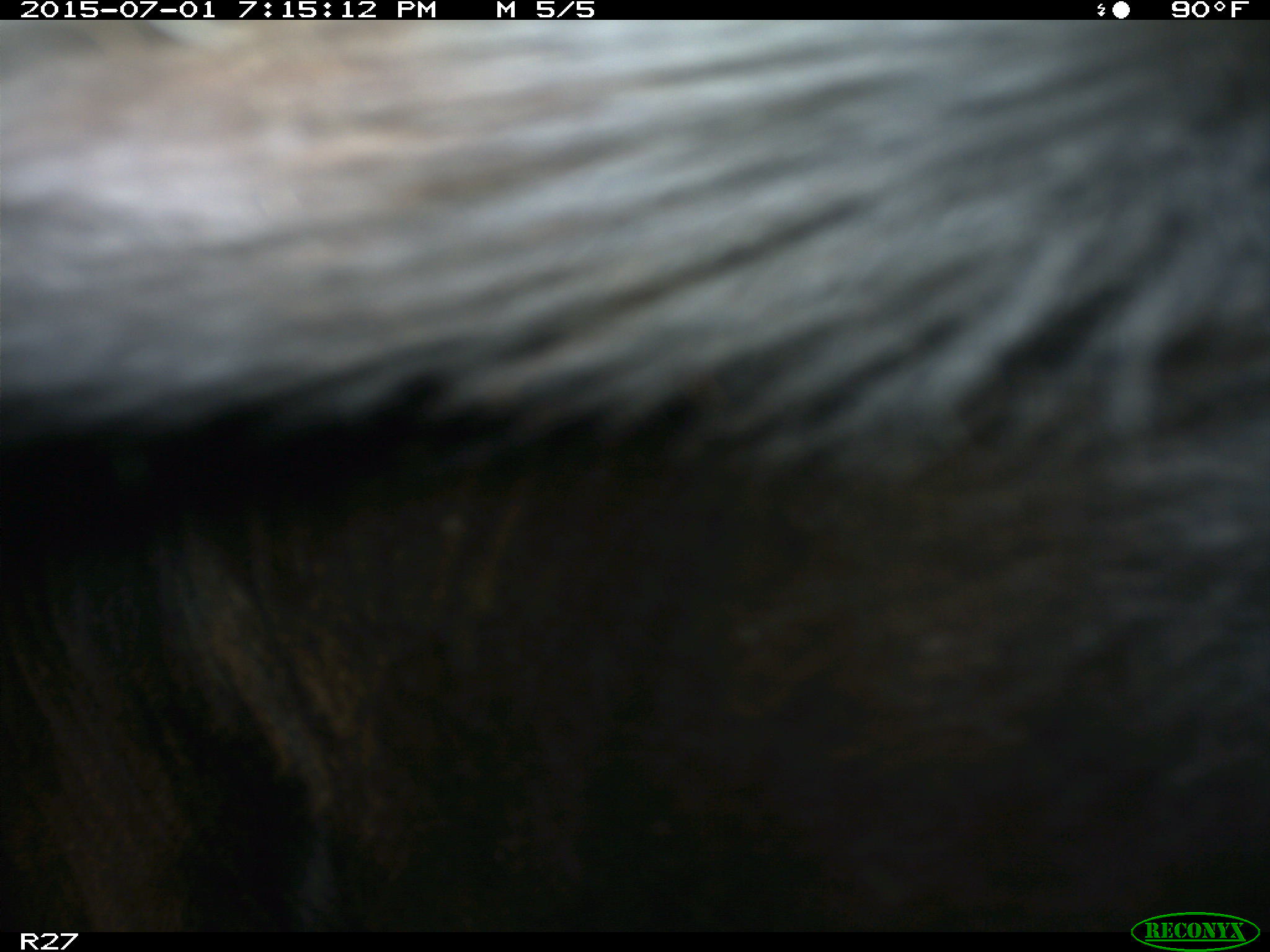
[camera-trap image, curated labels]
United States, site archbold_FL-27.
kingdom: Animalia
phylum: Chordata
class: Mammalia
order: Artiodactyla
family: Bovidae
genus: Bos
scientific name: Bos taurus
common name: domestic cow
Bos taurus (domestic cow).